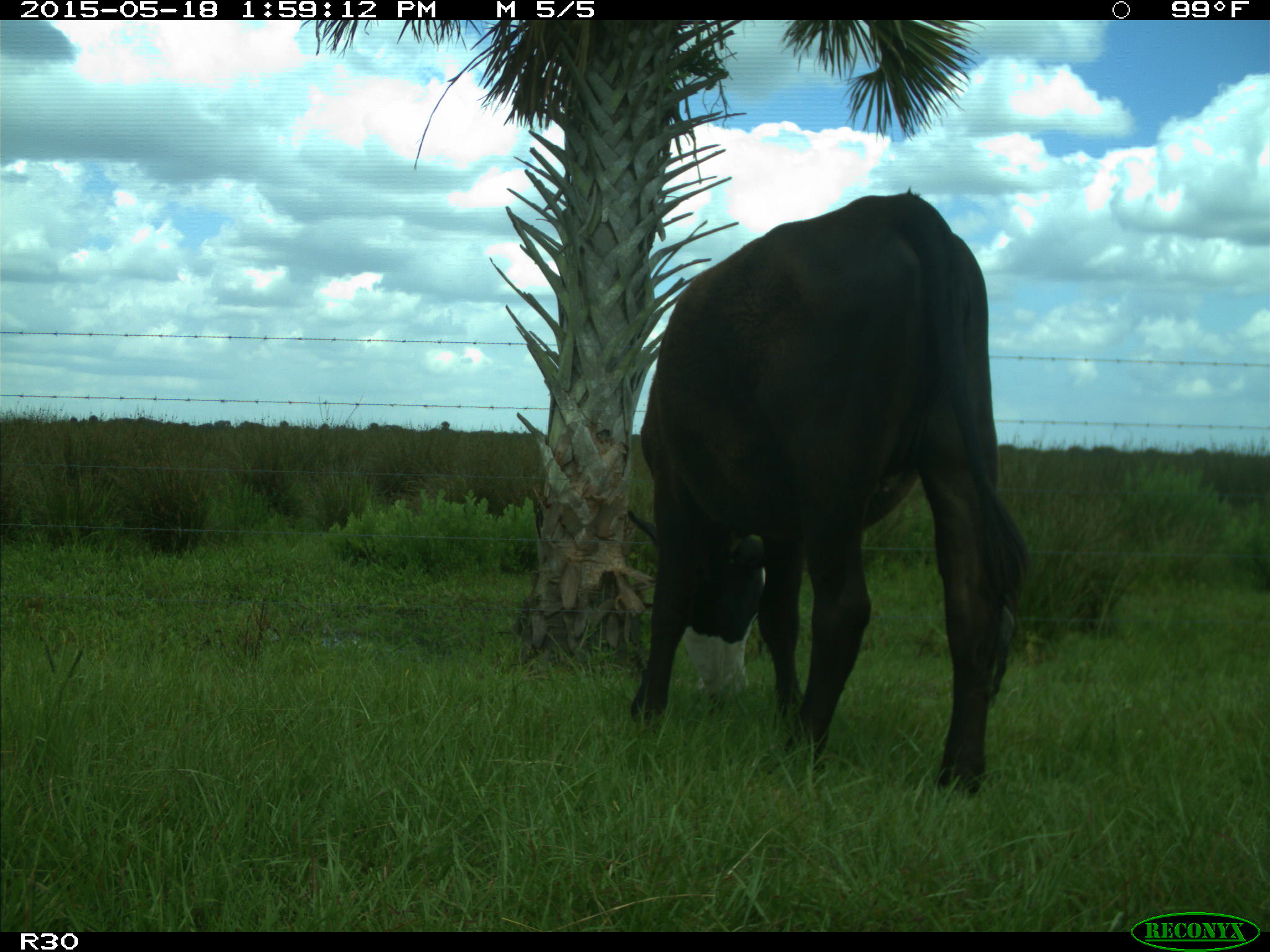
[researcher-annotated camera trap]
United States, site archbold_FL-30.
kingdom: Animalia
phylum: Chordata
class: Mammalia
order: Artiodactyla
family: Bovidae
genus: Bos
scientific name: Bos taurus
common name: domestic cow